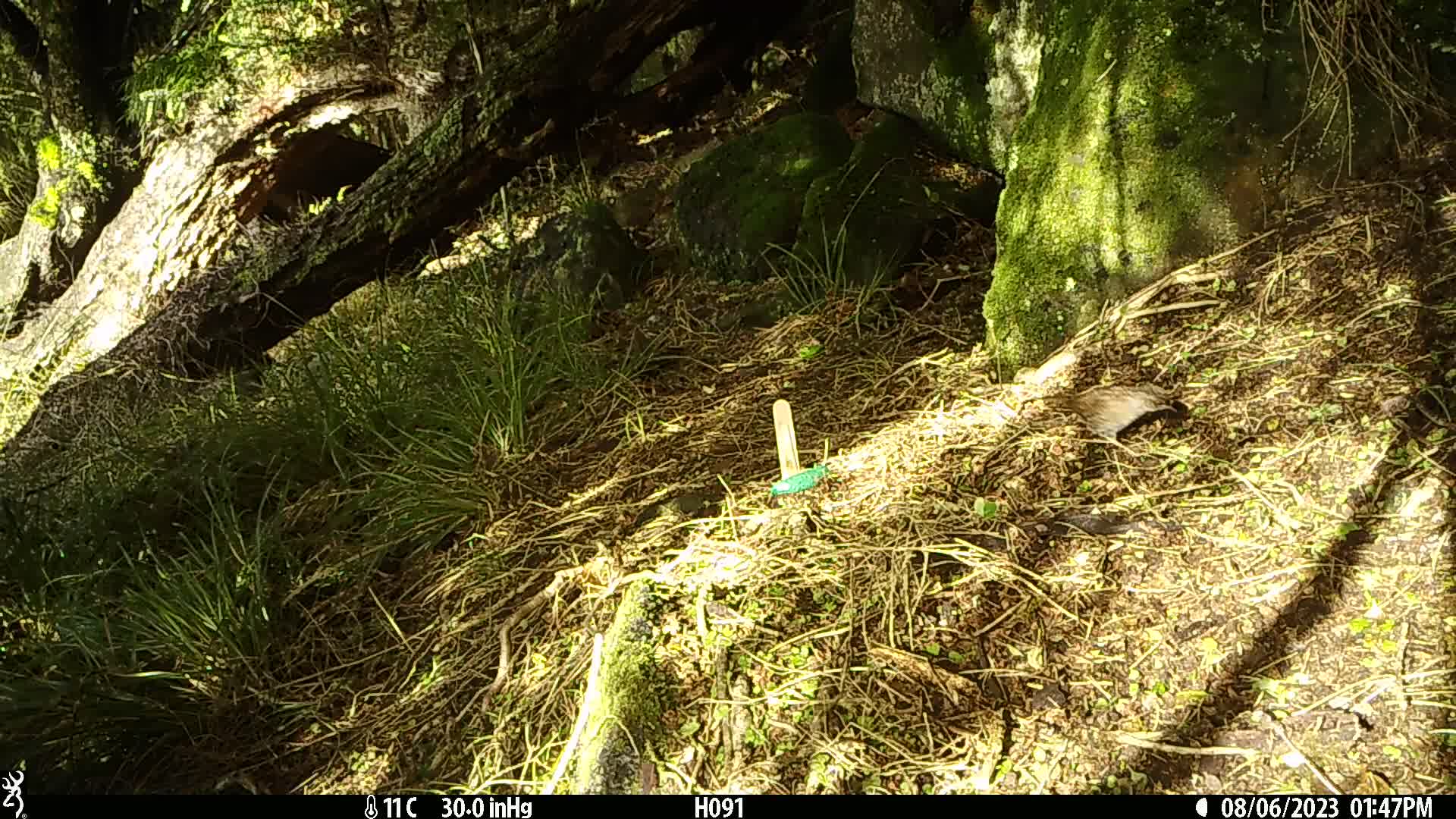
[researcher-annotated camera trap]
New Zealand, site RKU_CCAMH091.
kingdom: Animalia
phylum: Chordata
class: Aves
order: Passeriformes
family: Prunellidae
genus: Prunella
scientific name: Prunella modularis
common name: dunnock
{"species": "dunnock (Prunella modularis)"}